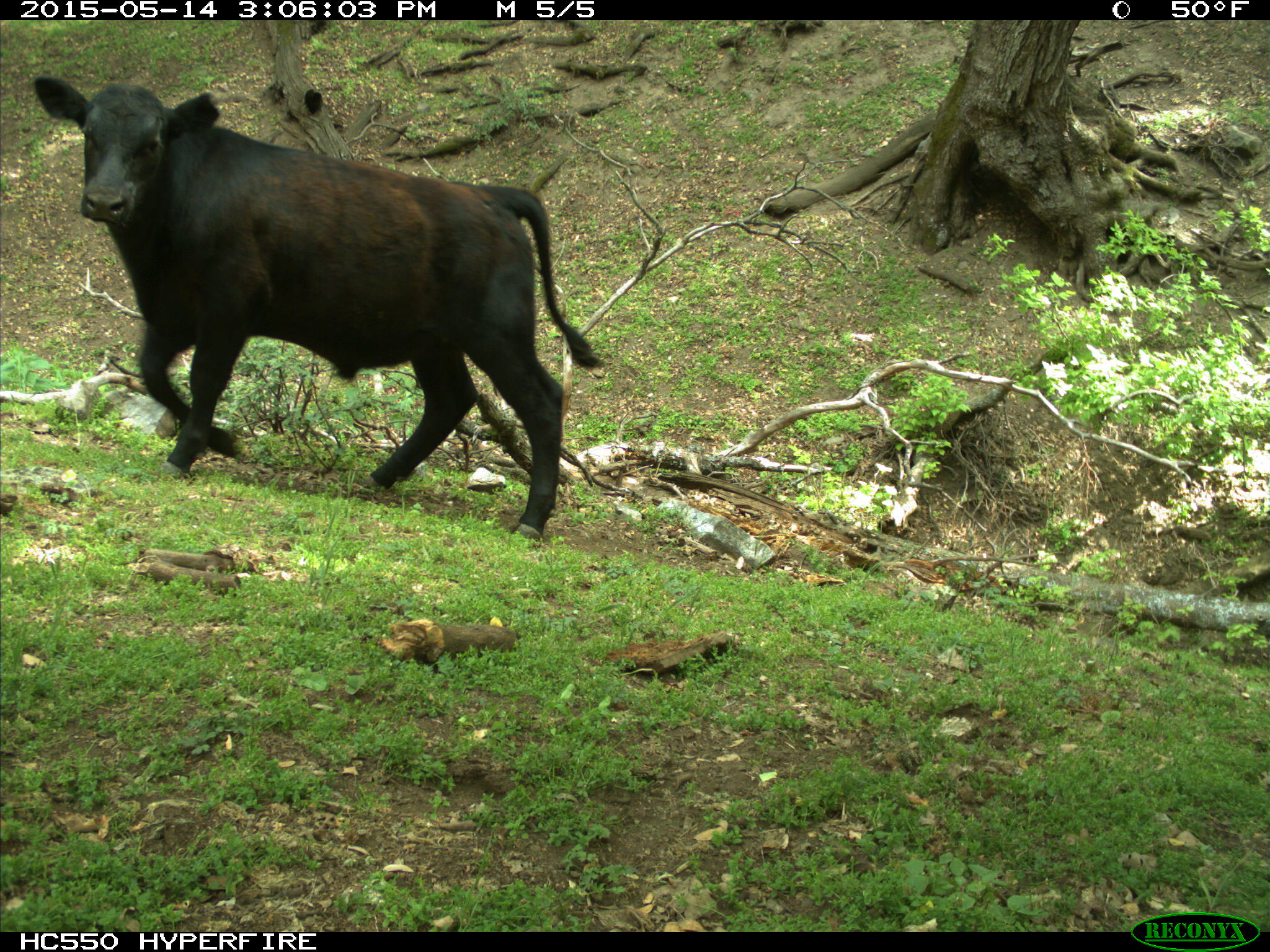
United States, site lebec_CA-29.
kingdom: Animalia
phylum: Chordata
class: Mammalia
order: Artiodactyla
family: Bovidae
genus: Bos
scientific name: Bos taurus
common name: domestic cow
Bos taurus (domestic cow).